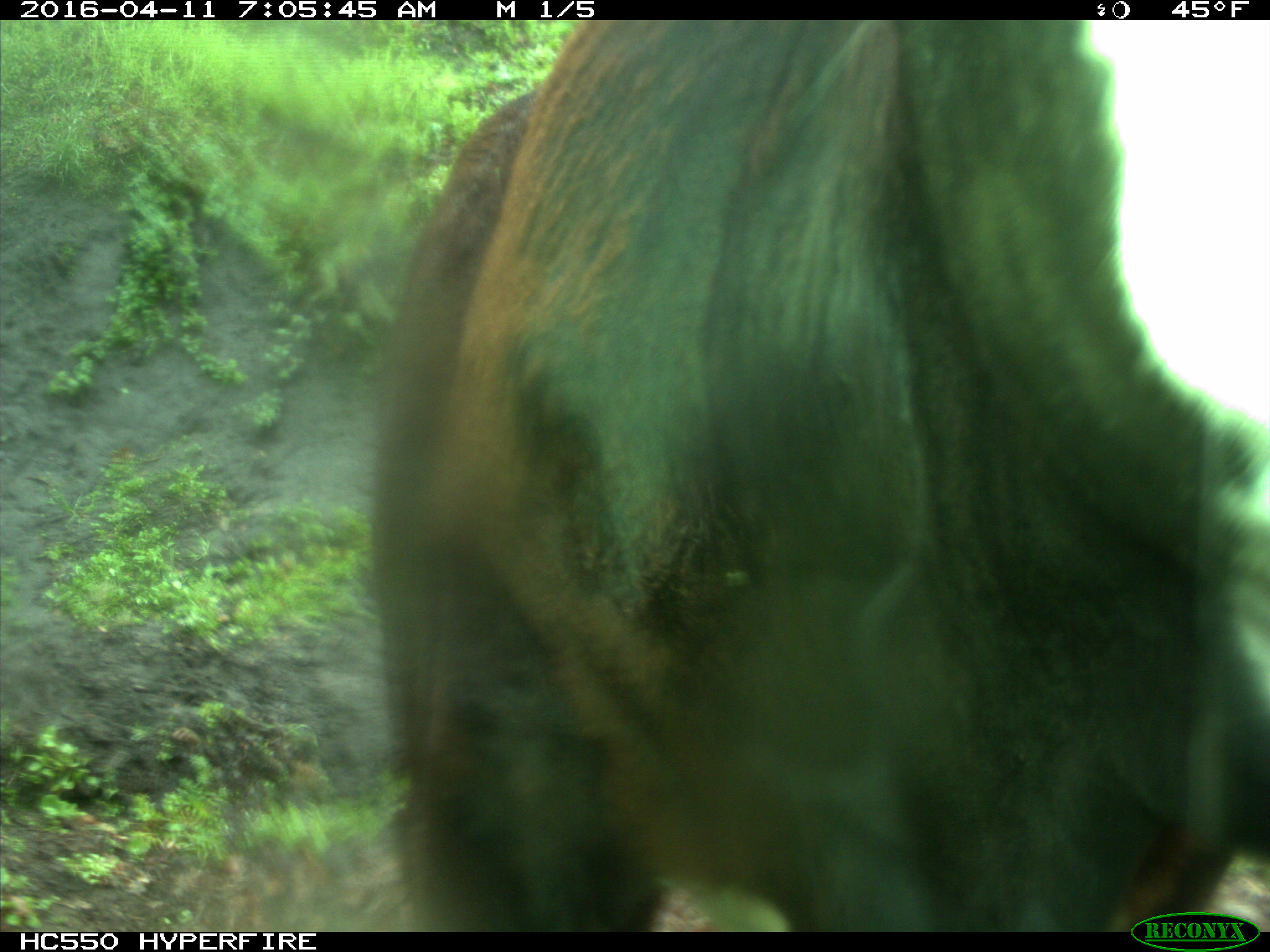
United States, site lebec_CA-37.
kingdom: Animalia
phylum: Chordata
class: Mammalia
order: Artiodactyla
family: Bovidae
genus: Bos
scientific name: Bos taurus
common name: domestic cow